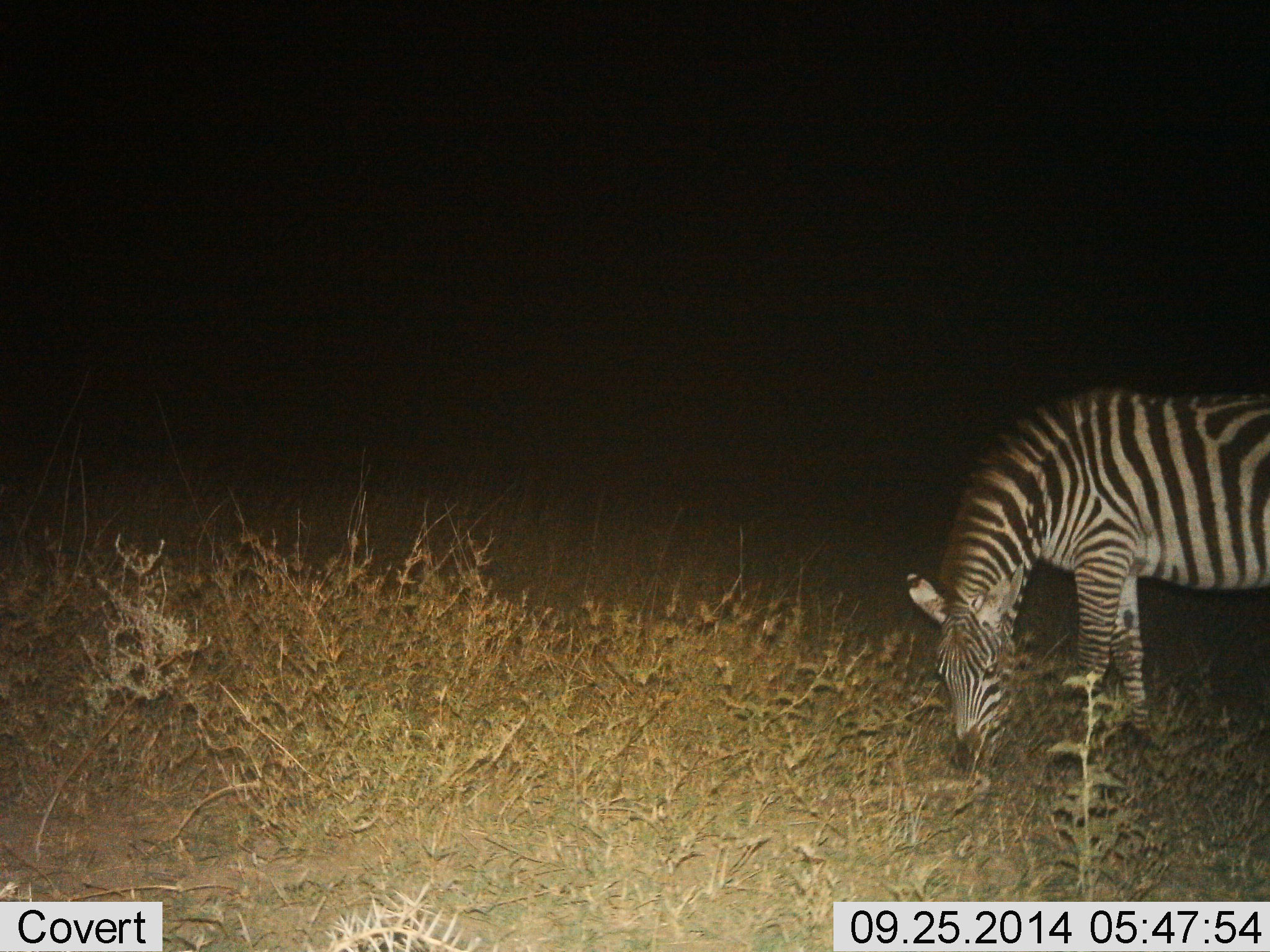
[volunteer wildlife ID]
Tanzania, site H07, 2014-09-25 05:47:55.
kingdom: Animalia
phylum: Chordata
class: Mammalia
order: Perissodactyla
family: Equidae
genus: Equus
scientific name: Equus quagga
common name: plains zebra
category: zebra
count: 1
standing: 20%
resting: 0%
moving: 0%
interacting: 0%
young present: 0%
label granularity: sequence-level